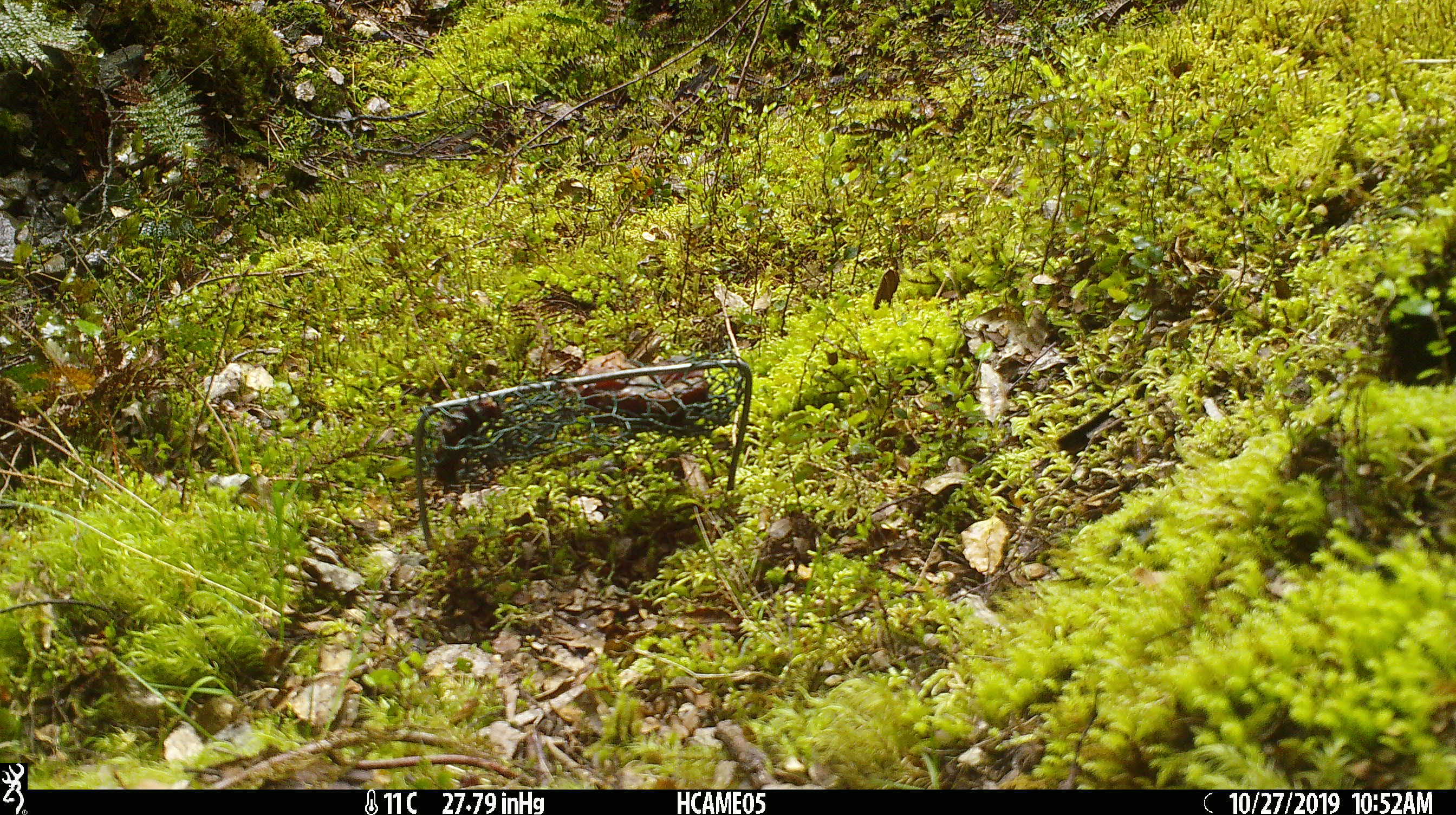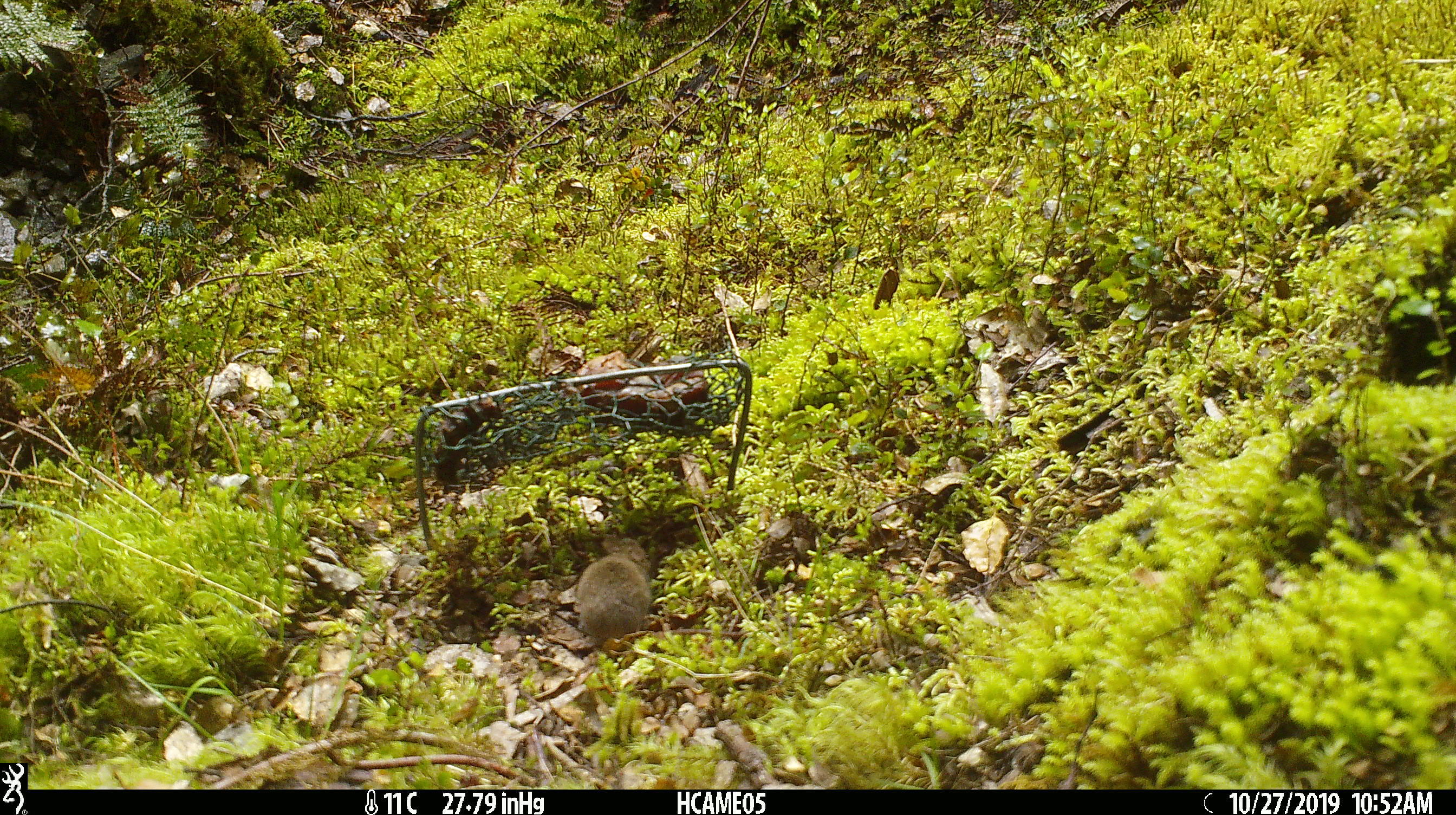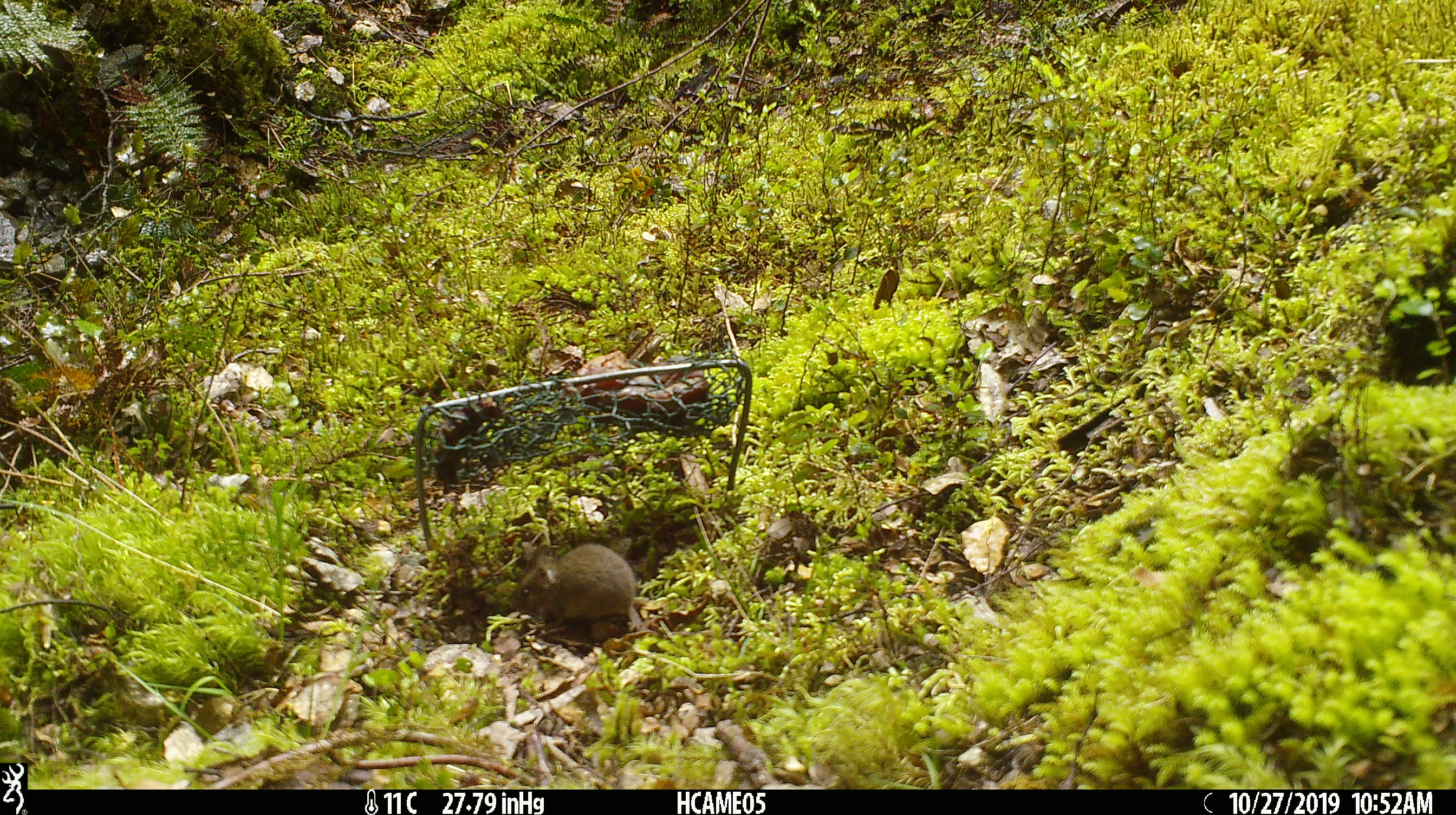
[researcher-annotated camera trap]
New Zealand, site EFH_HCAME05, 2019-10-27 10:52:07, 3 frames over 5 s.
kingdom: Animalia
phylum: Chordata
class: Mammalia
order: Rodentia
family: Muridae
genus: Mus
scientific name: Mus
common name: mouse